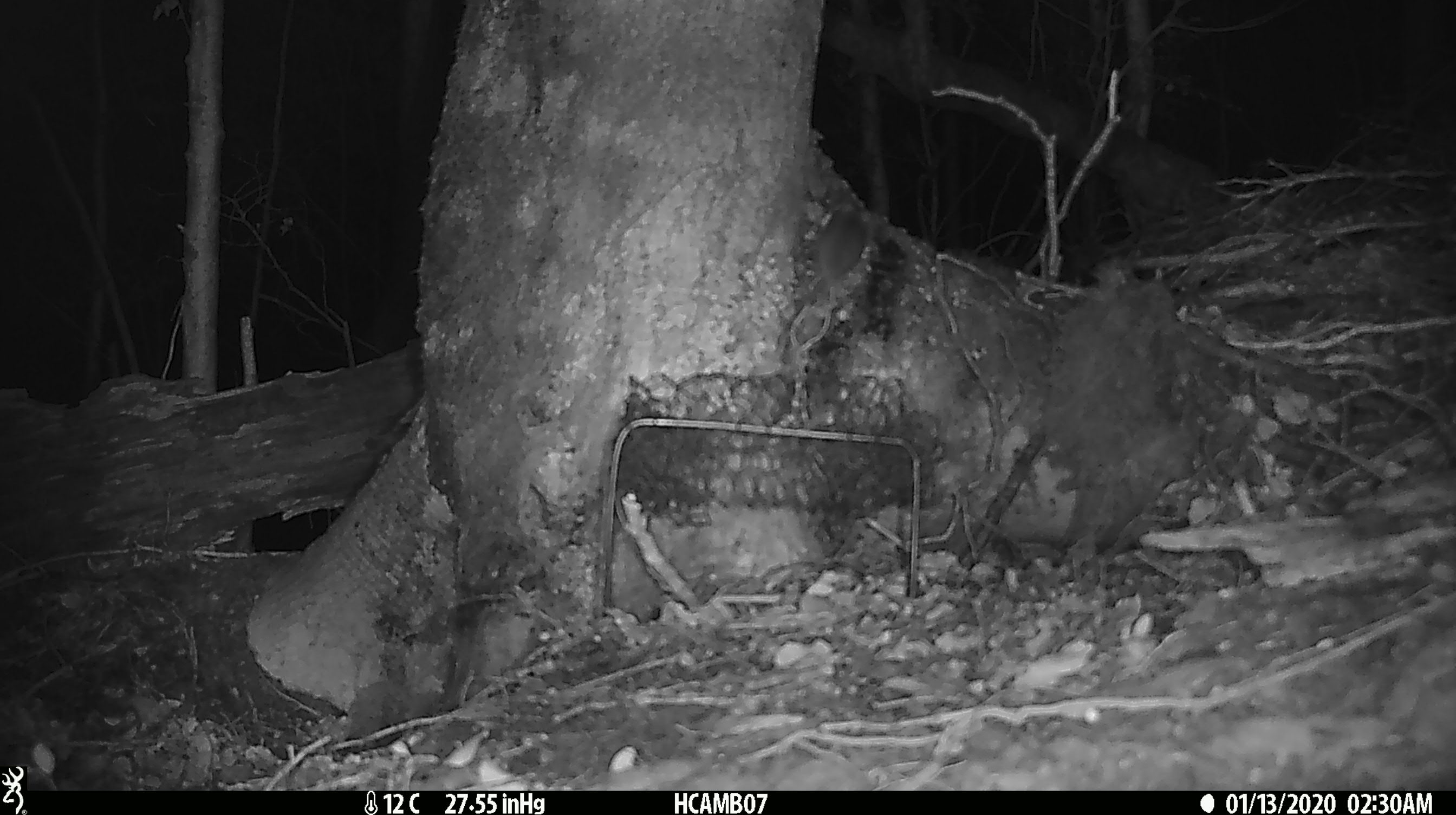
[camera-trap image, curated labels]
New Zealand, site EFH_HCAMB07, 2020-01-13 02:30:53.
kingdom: Animalia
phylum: Chordata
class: Mammalia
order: Rodentia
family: Muridae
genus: Mus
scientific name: Mus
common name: mouse